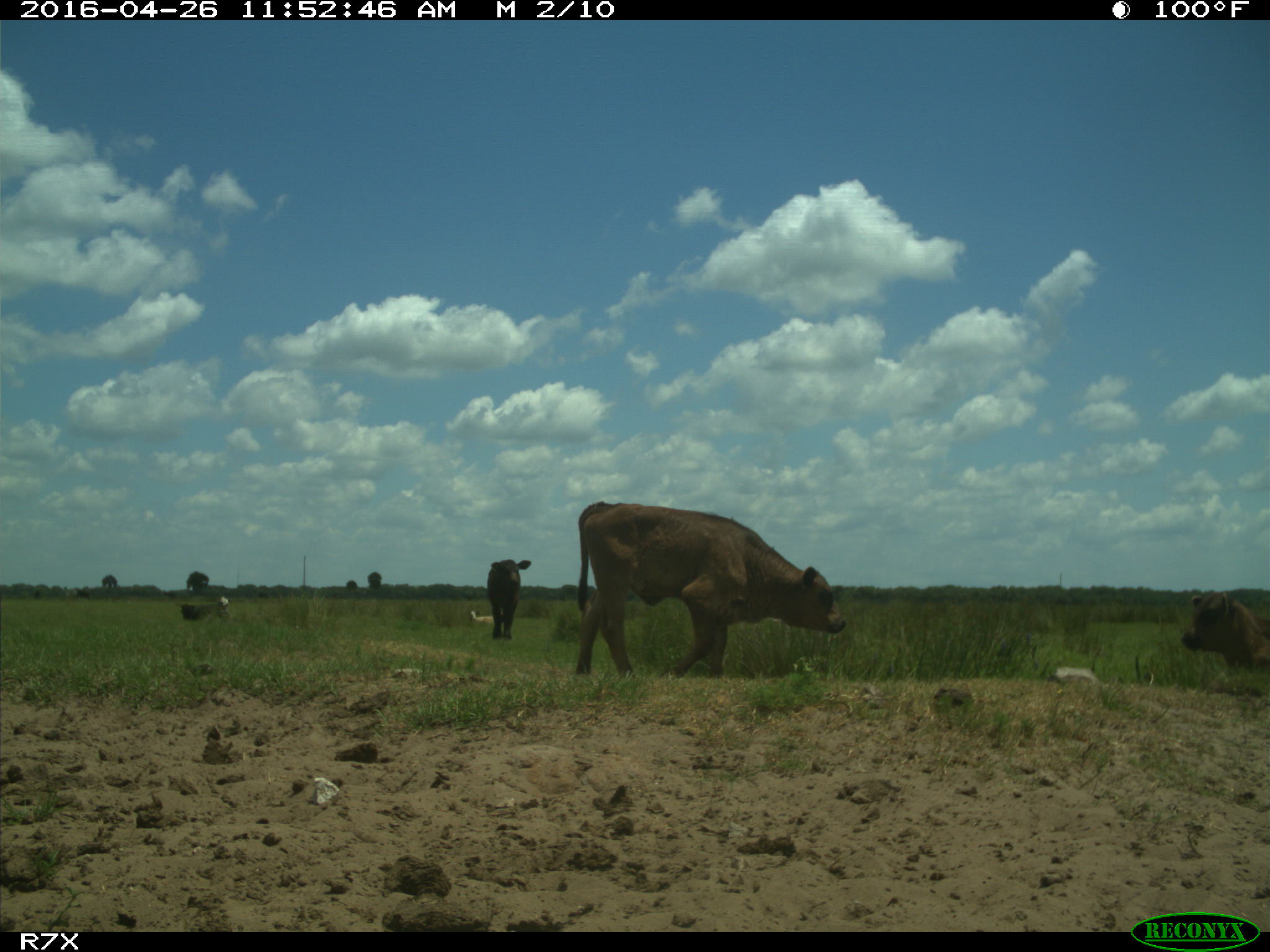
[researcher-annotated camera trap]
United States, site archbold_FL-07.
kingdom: Animalia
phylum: Chordata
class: Mammalia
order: Artiodactyla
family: Bovidae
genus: Bos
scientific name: Bos taurus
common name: domestic cow